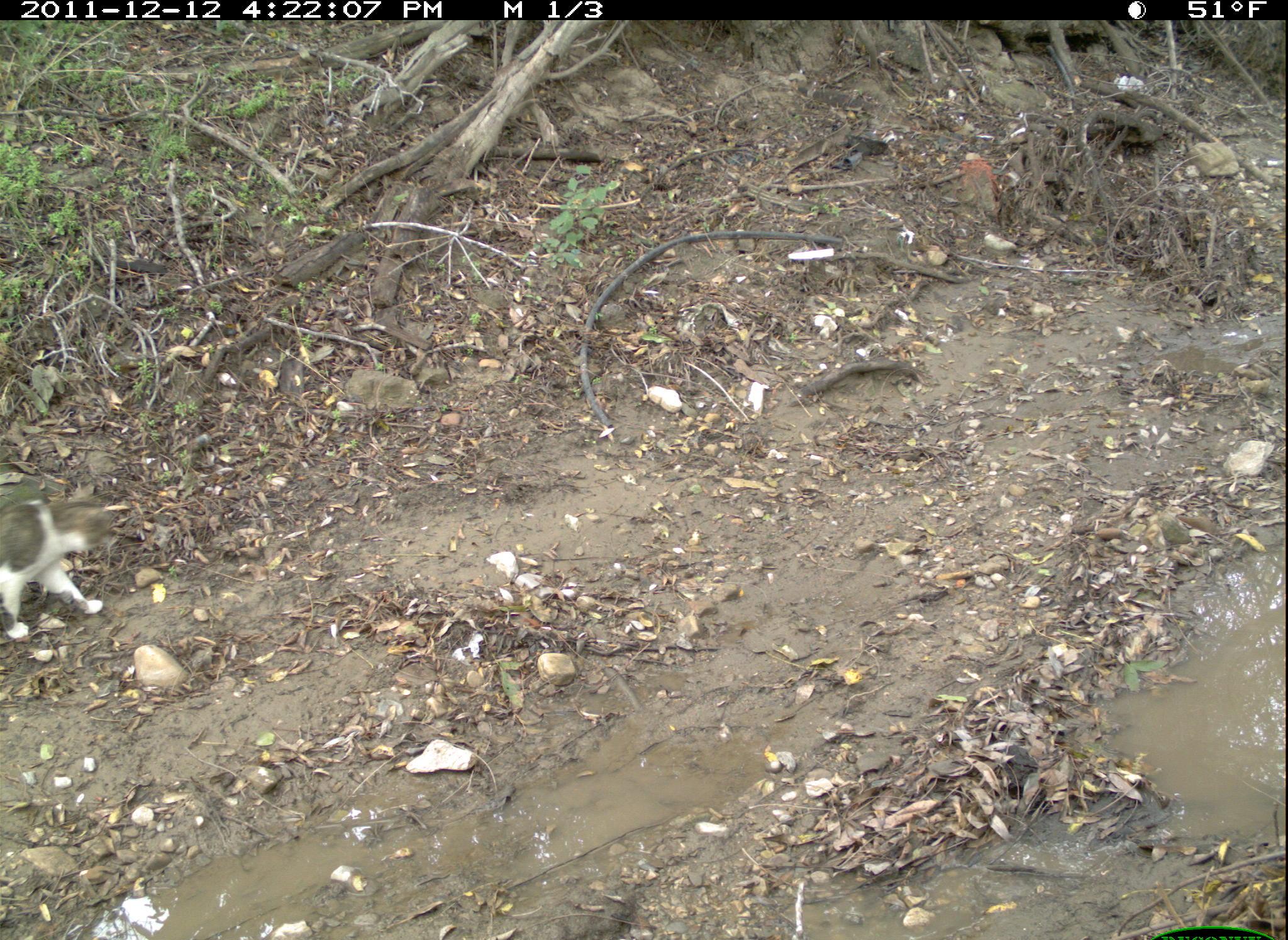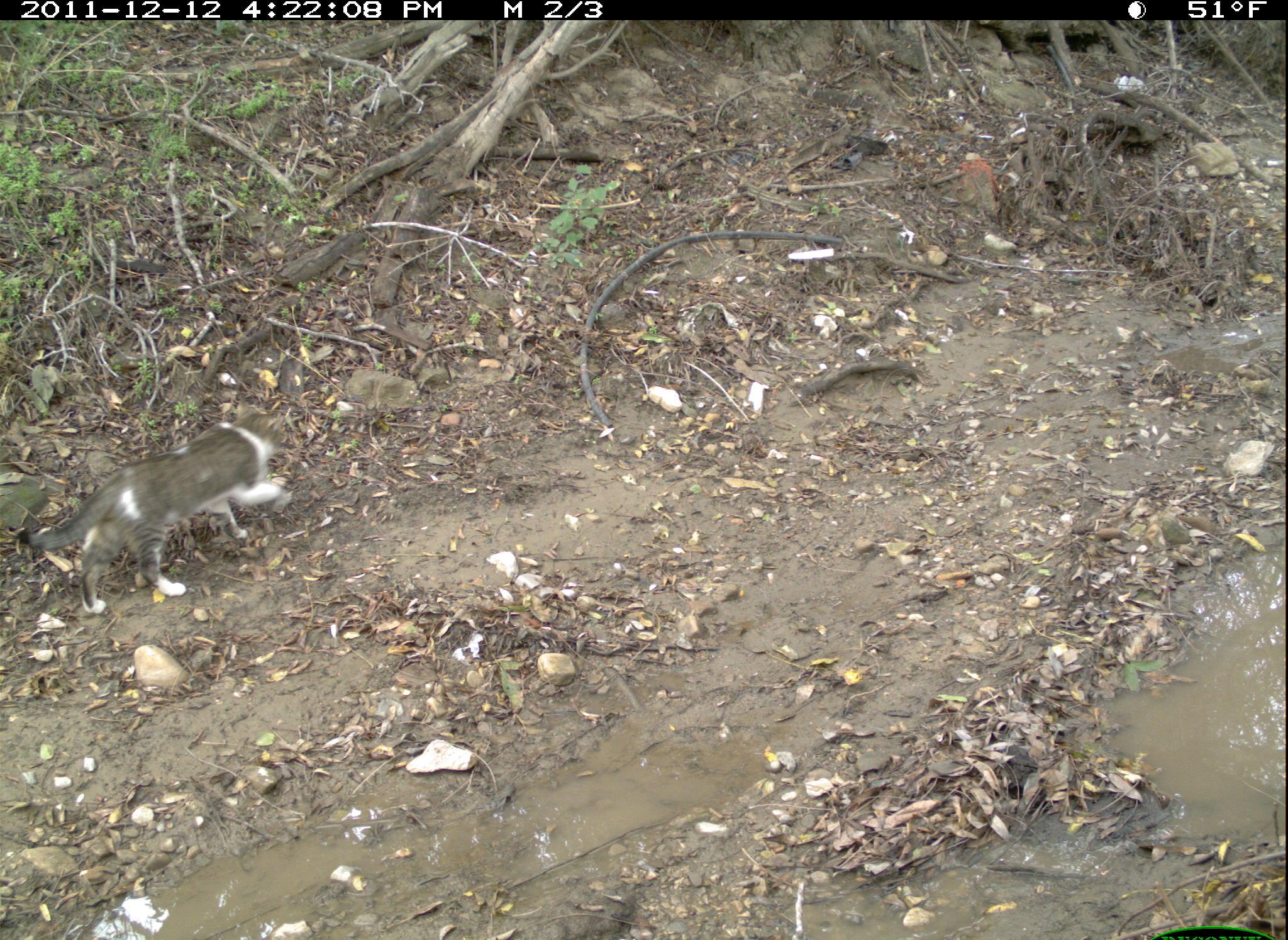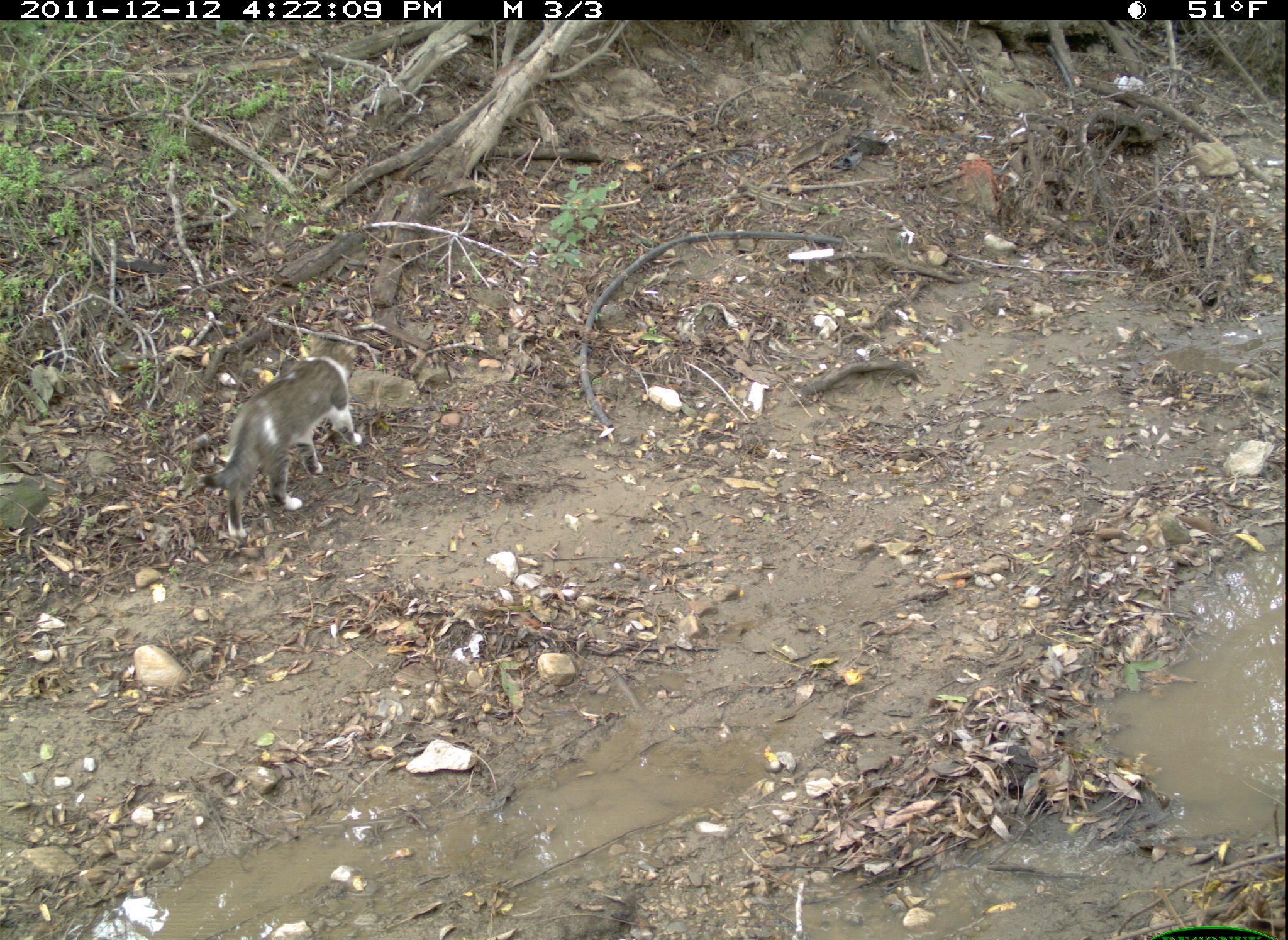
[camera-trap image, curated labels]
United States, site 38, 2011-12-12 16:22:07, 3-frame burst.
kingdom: Animalia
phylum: Chordata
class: Mammalia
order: Carnivora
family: Felidae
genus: Felis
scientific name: Felis catus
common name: cat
Cat (Felis catus).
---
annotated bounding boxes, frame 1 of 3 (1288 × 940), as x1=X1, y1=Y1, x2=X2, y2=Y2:
cat: x1=5, y1=482, x2=127, y2=639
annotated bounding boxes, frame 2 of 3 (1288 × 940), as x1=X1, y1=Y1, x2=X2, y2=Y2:
cat: x1=18, y1=393, x2=312, y2=610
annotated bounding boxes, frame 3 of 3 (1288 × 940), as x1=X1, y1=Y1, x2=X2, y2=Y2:
cat: x1=190, y1=321, x2=375, y2=544